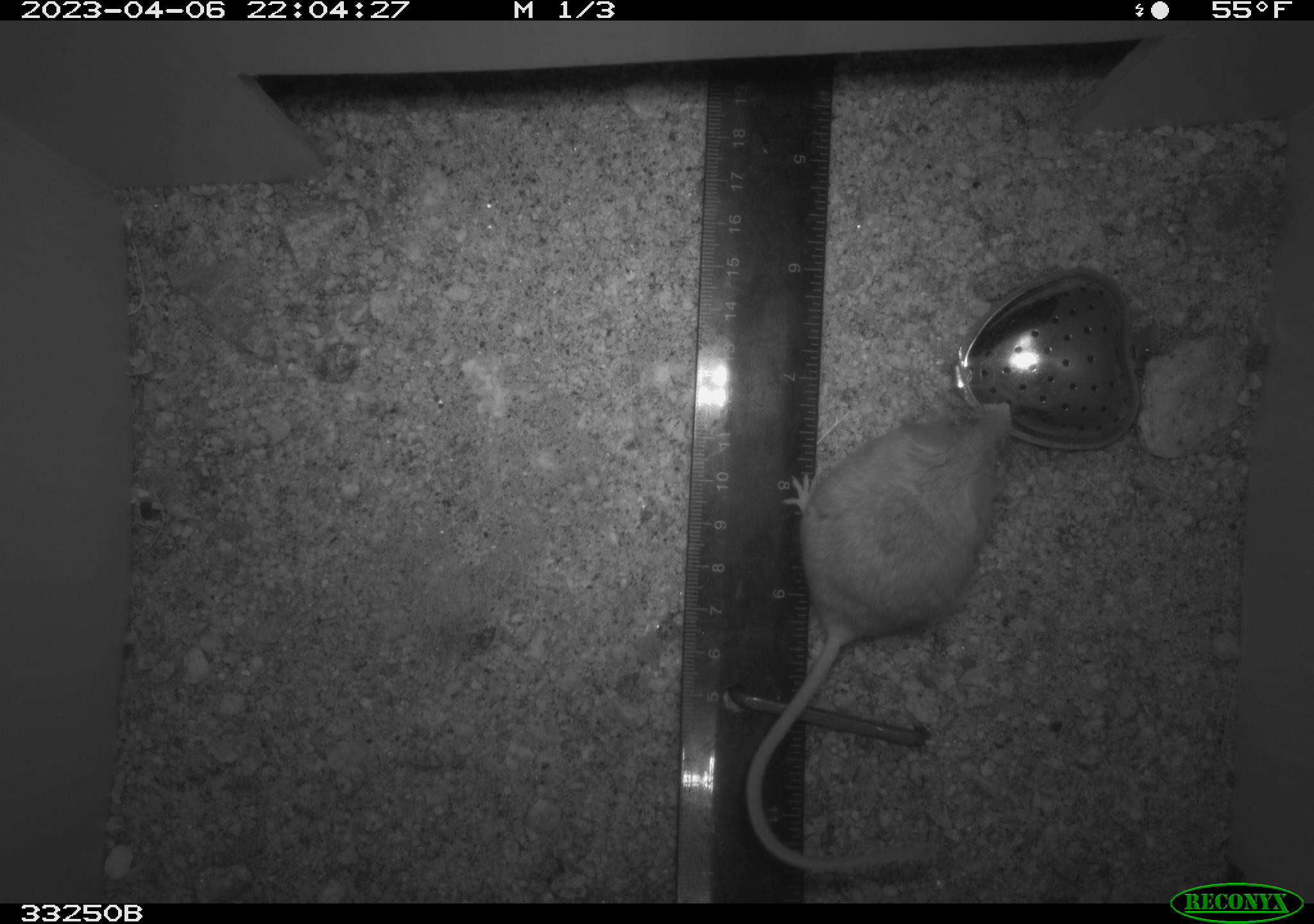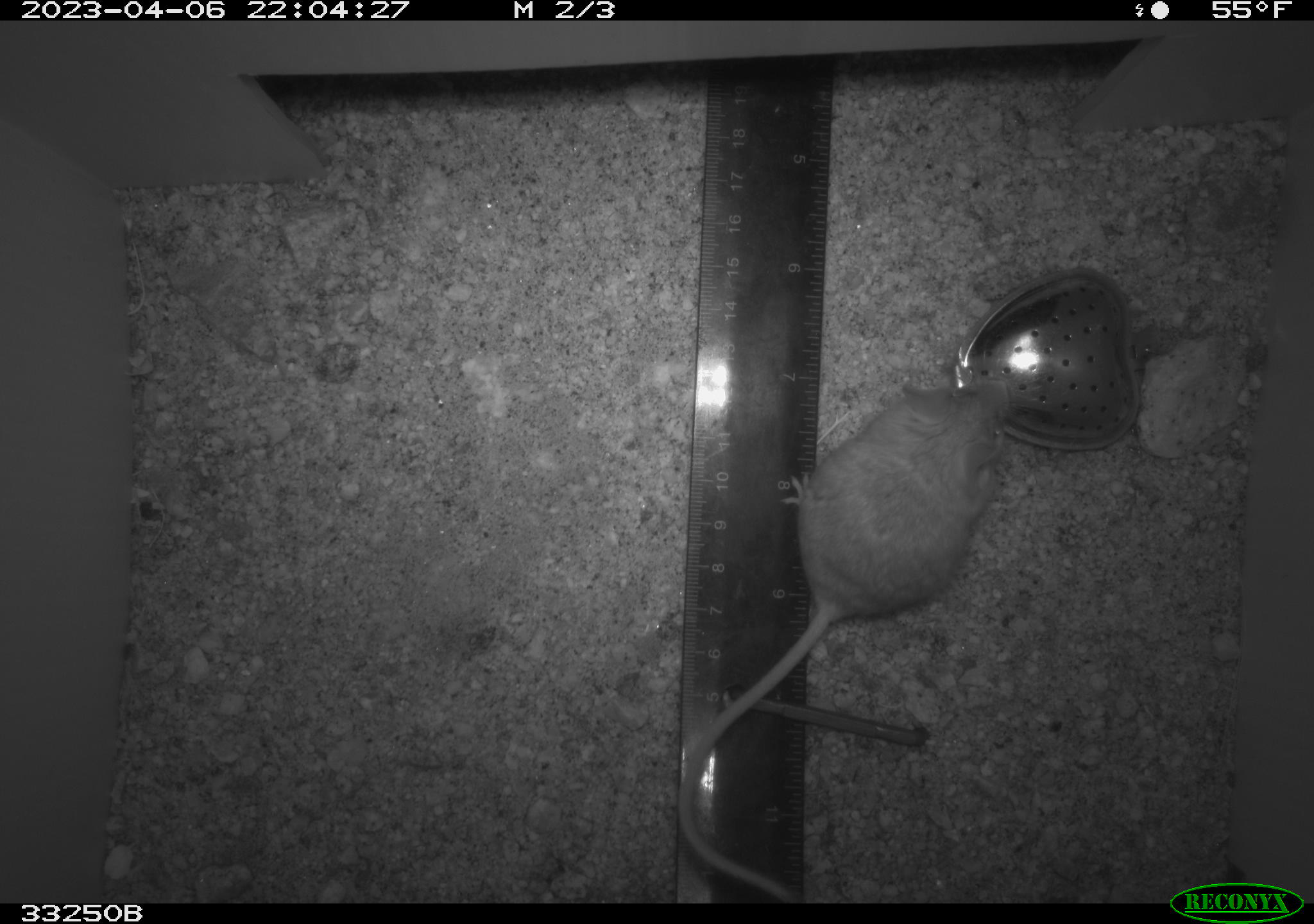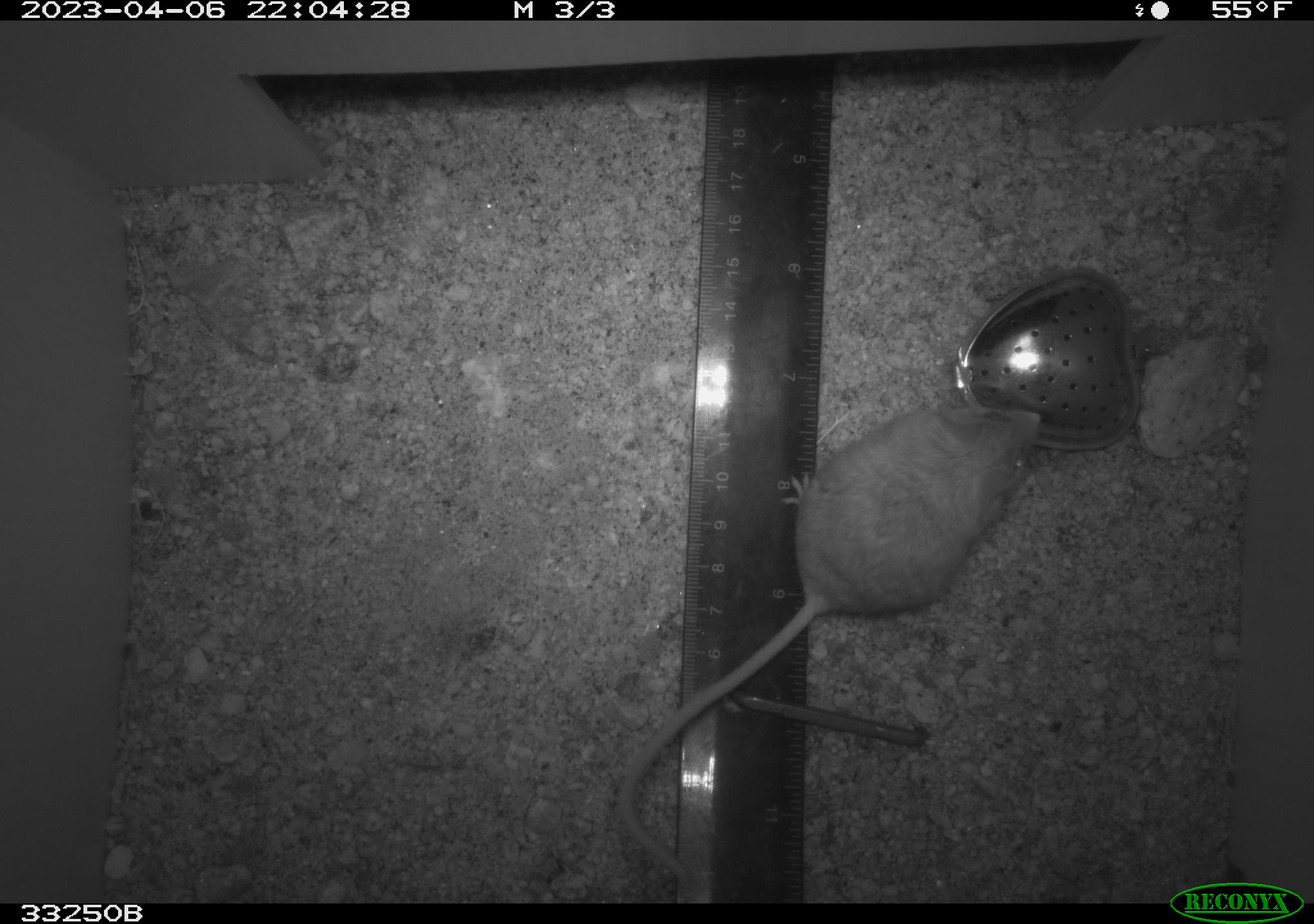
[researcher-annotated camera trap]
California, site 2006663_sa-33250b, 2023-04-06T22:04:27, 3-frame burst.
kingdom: Animalia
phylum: Chordata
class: Mammalia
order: Rodentia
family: Cricetidae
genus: Peromyscus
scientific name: Peromyscus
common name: deer mice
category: peromyscus species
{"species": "peromyscus species (deer mice) (Peromyscus)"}